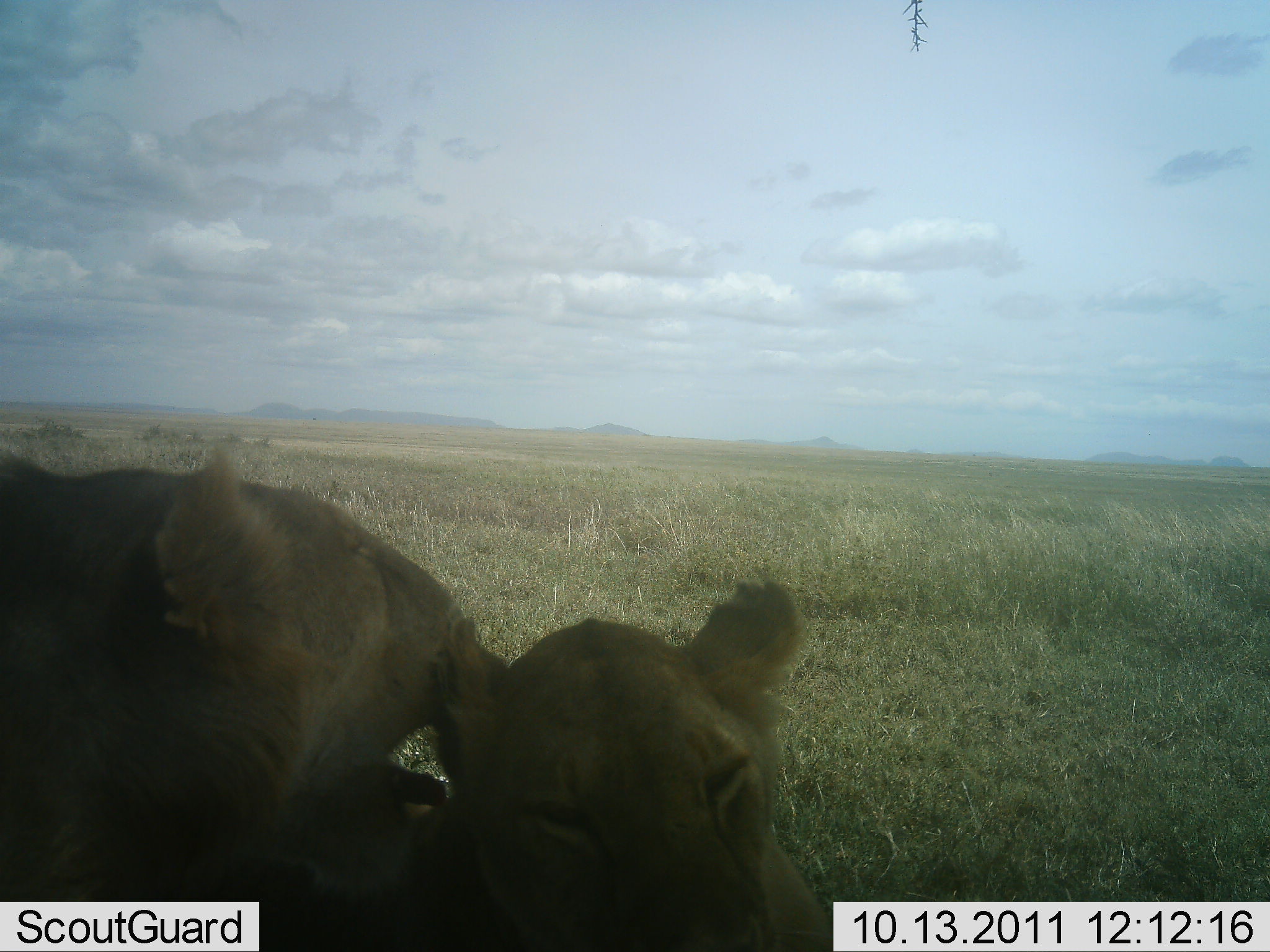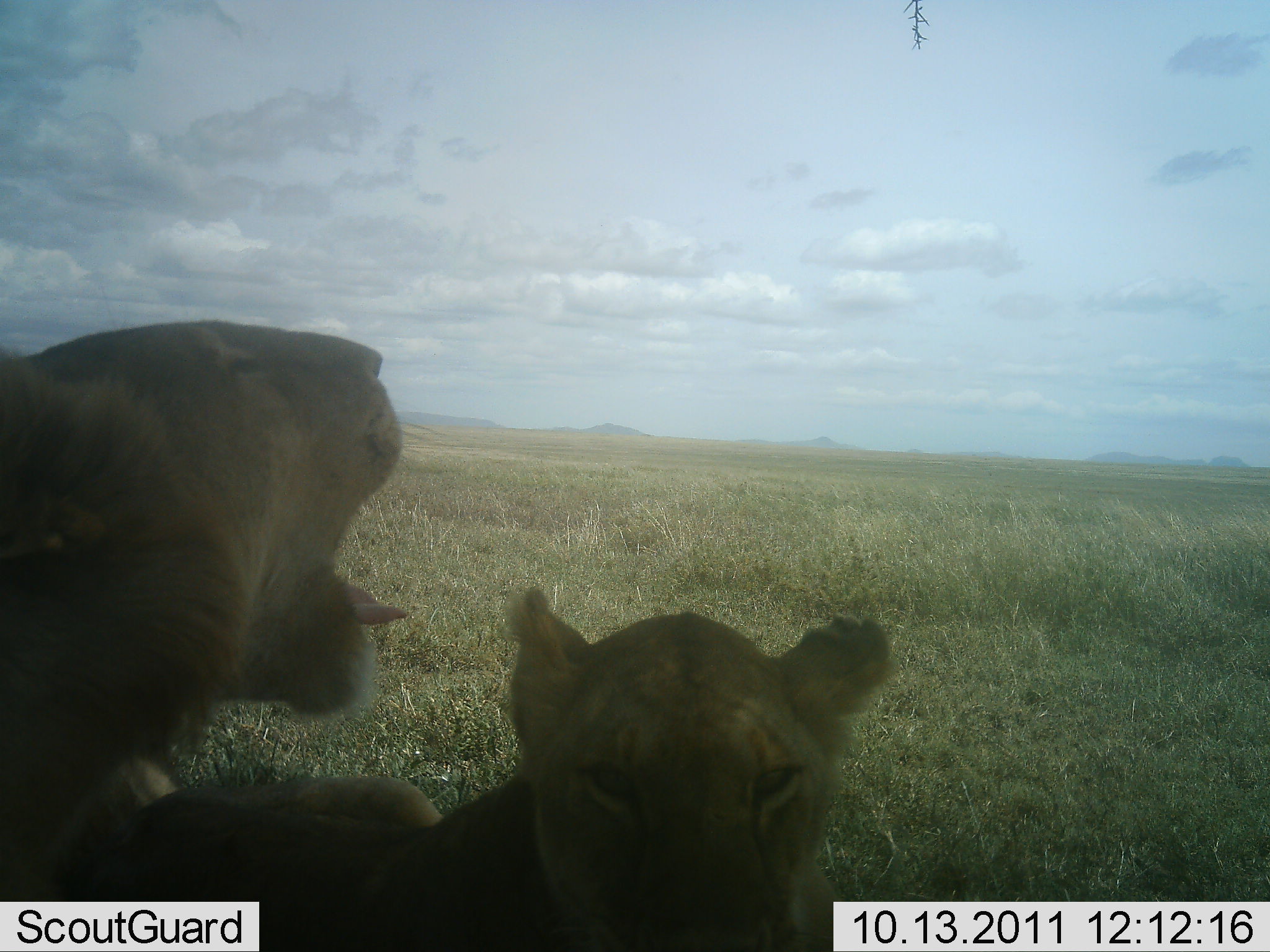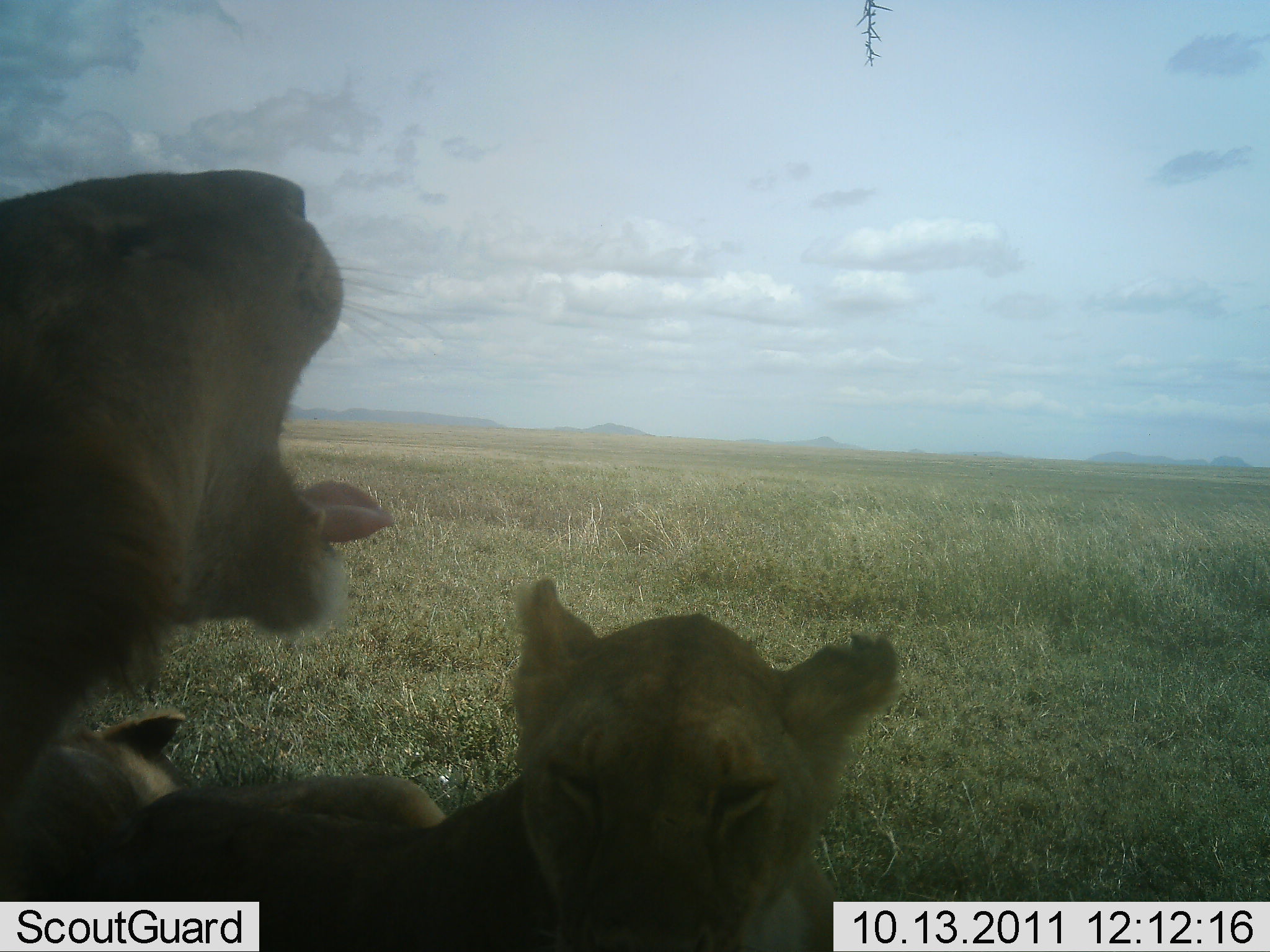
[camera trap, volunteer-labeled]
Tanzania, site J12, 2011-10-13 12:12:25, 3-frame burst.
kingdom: Animalia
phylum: Chordata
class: Mammalia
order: Carnivora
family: Felidae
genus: Panthera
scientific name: Panthera leo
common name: lion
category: lionfemale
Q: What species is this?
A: Lionfemale (lion) (Panthera leo).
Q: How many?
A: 2.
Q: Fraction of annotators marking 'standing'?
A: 0%.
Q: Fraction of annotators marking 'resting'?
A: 62%.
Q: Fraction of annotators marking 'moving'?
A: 0%.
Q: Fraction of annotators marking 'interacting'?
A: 81%.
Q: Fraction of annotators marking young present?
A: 50%.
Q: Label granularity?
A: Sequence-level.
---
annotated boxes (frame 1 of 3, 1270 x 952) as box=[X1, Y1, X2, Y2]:
animal: box=[1, 445, 478, 952]; box=[426, 579, 833, 952]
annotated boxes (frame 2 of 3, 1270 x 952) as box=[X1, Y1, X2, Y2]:
animal: box=[103, 586, 896, 952]; box=[0, 319, 411, 901]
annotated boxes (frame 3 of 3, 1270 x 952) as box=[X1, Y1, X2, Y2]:
animal: box=[113, 577, 906, 952]; box=[0, 167, 397, 902]